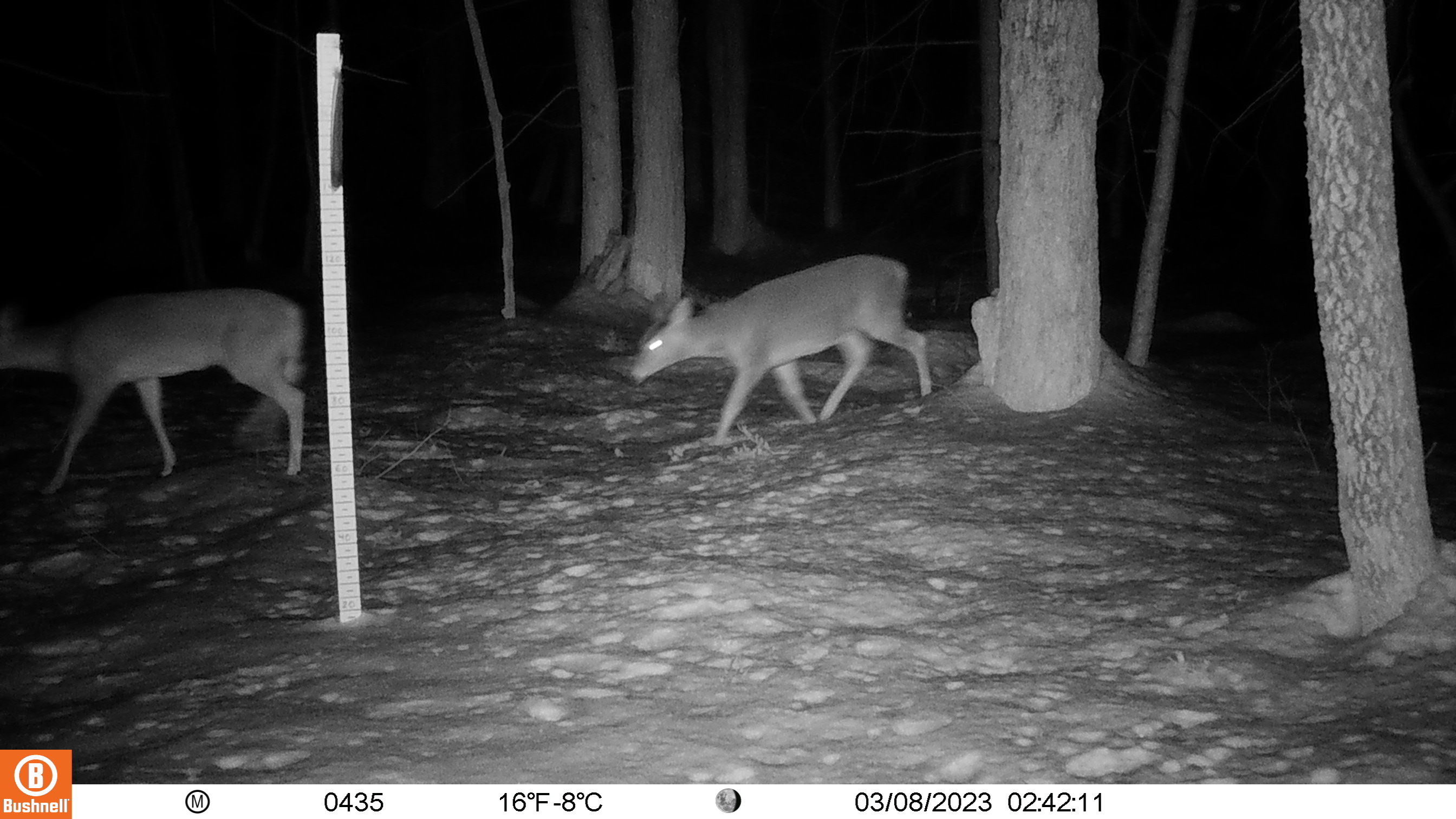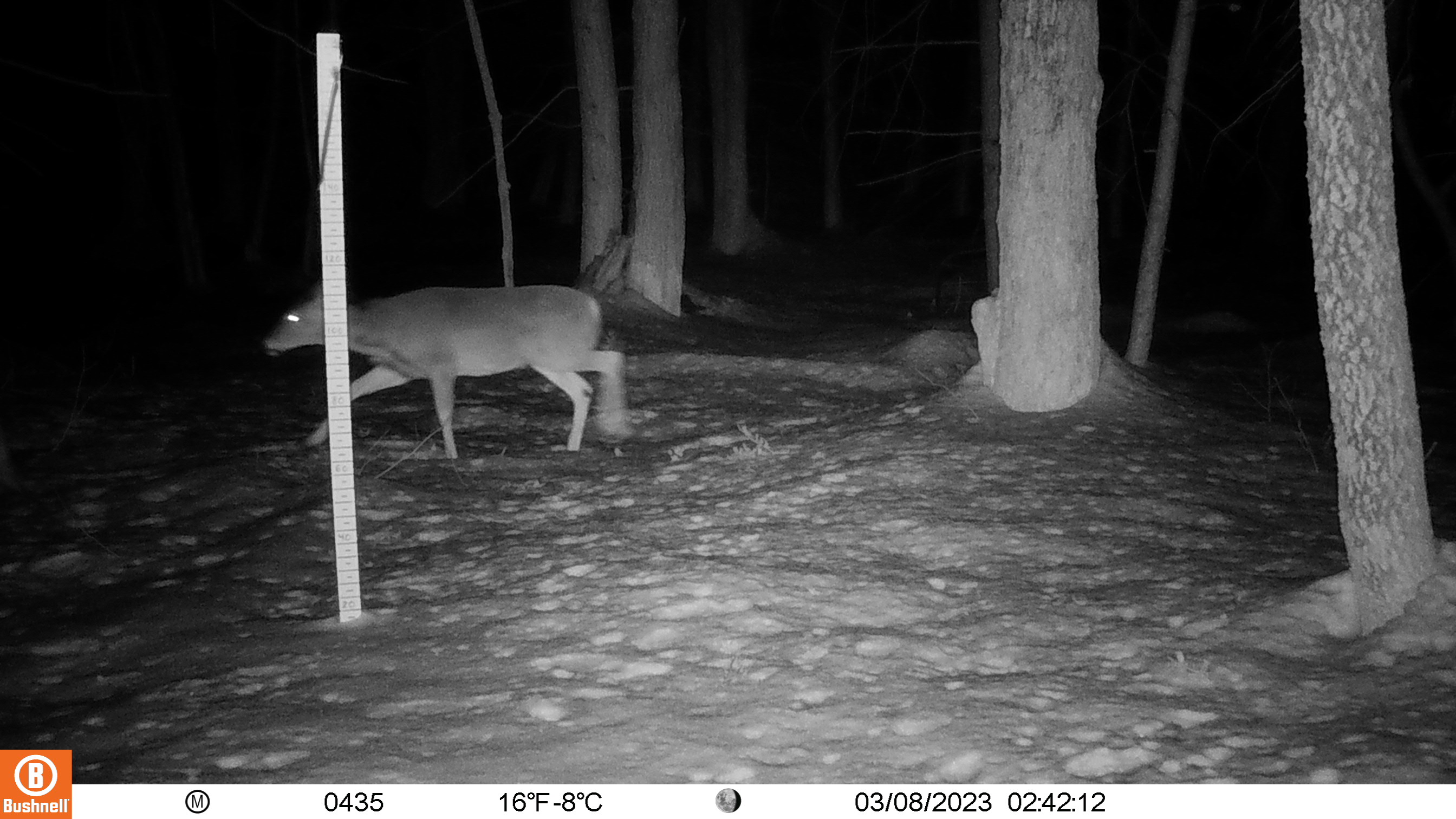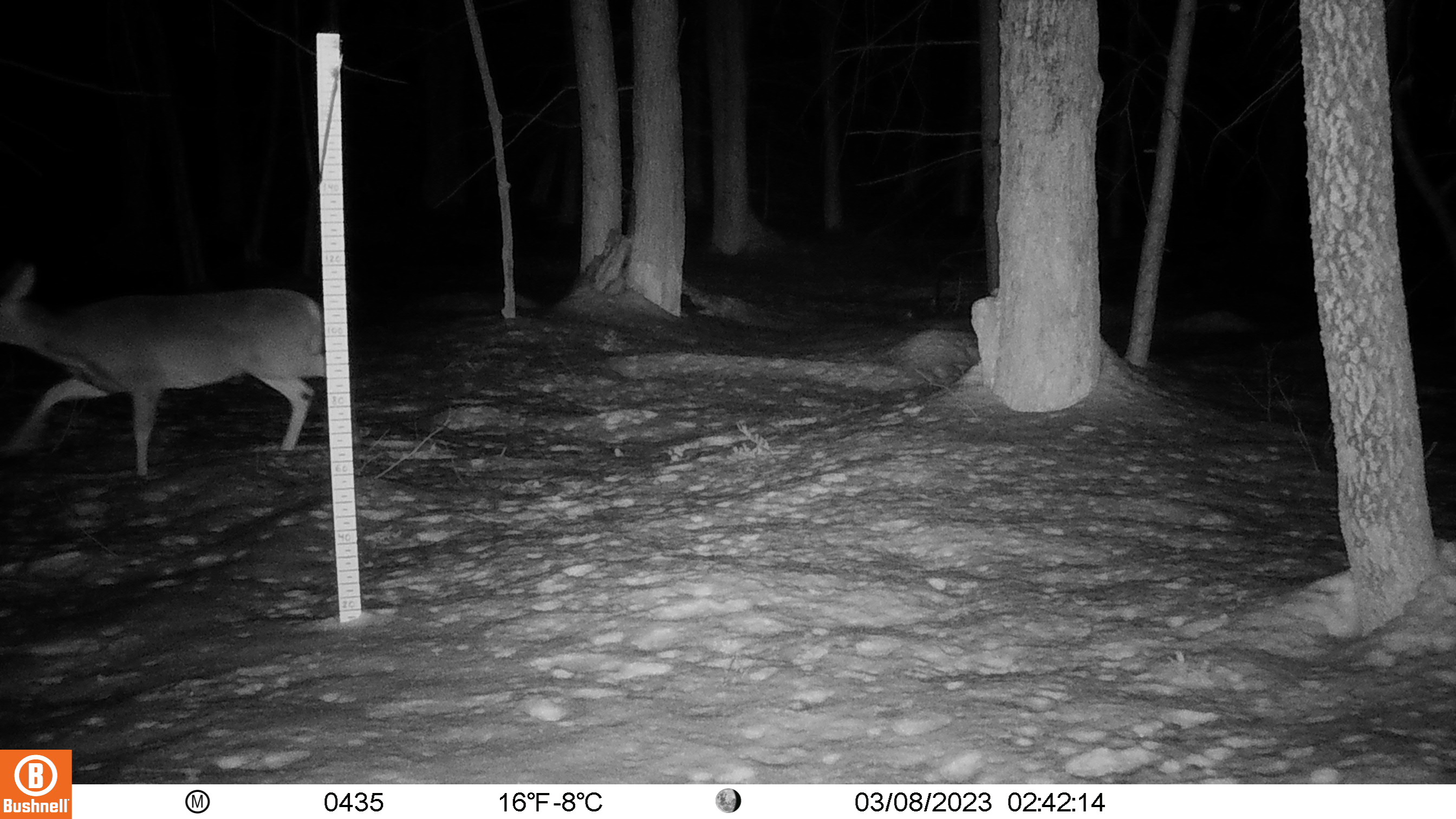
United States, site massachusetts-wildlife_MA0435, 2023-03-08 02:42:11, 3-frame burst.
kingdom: Animalia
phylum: Chordata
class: Mammalia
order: Artiodactyla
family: Cervidae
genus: Odocoileus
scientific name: Odocoileus virginianus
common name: white-tailed deer